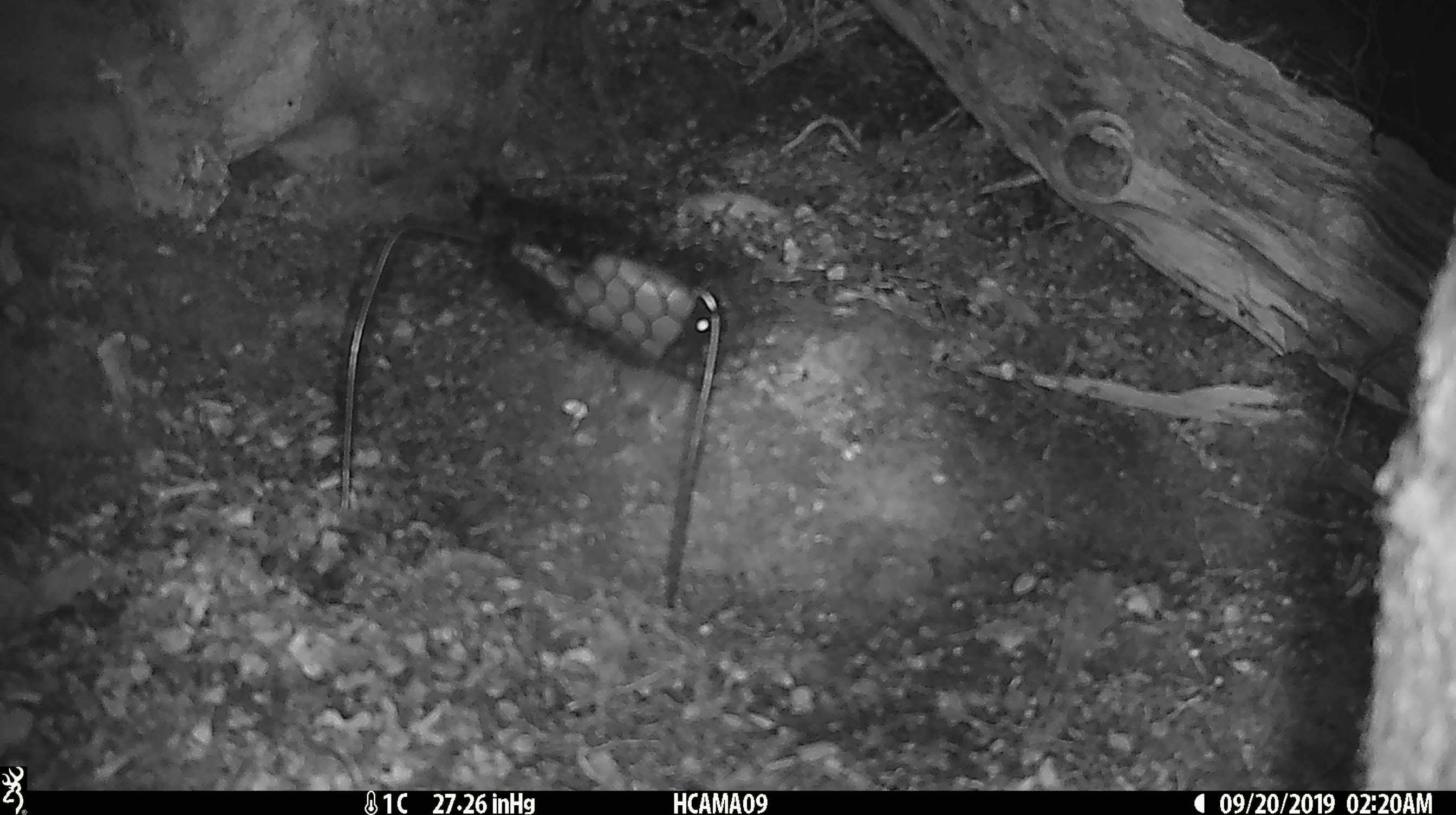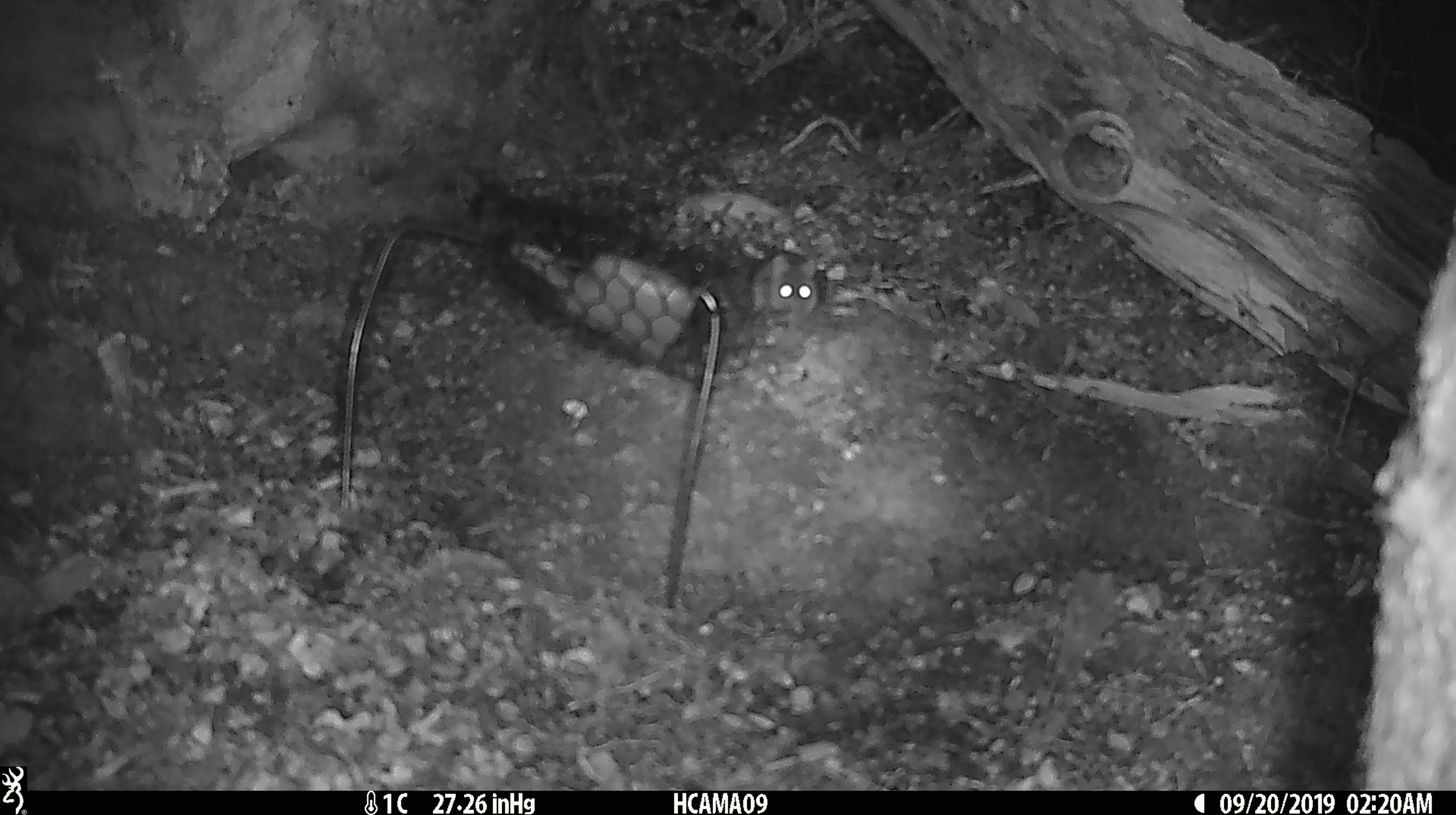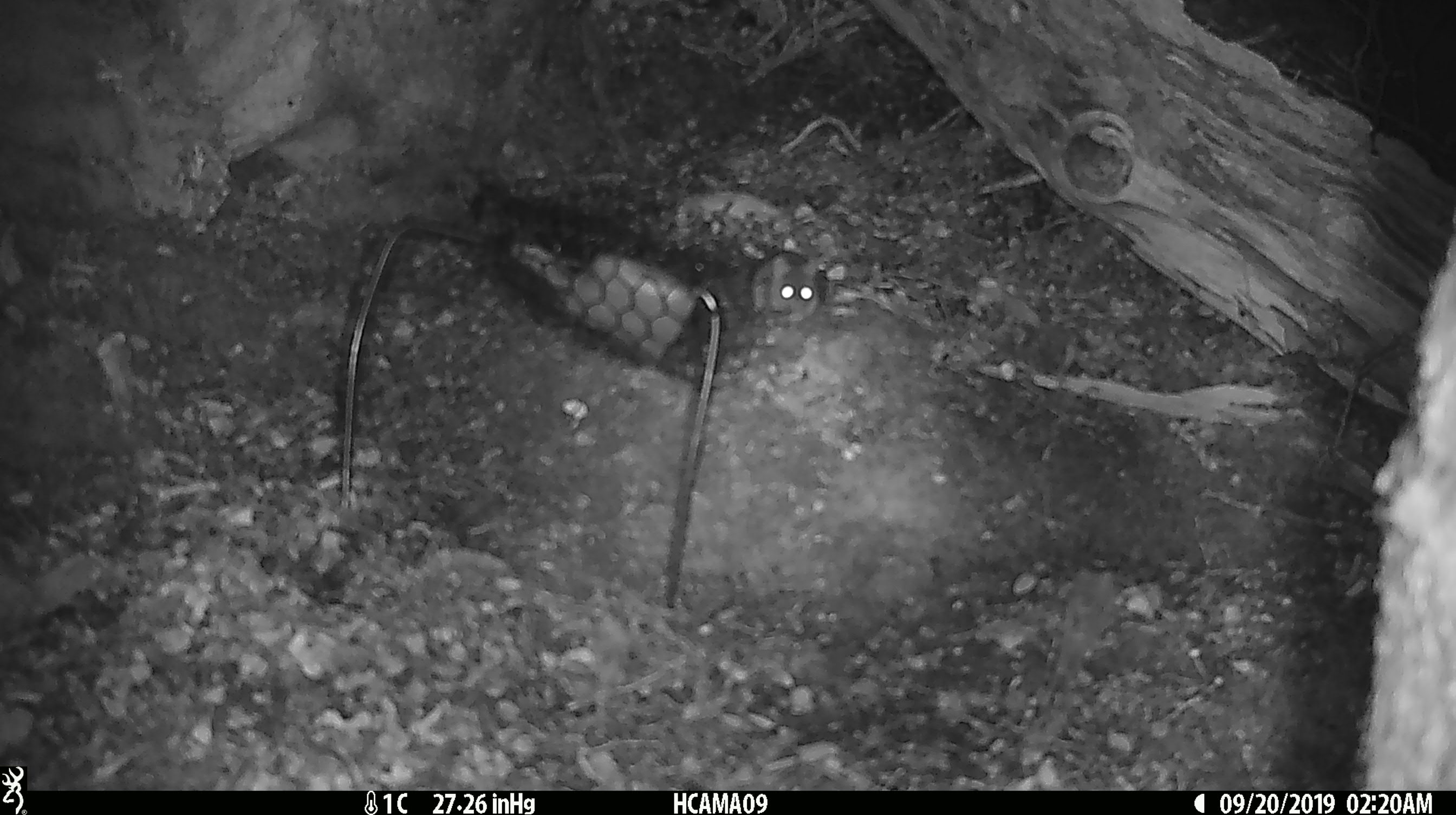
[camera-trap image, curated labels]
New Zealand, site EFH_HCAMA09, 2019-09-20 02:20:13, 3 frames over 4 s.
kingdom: Animalia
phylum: Chordata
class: Mammalia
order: Rodentia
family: Muridae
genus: Mus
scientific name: Mus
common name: mouse